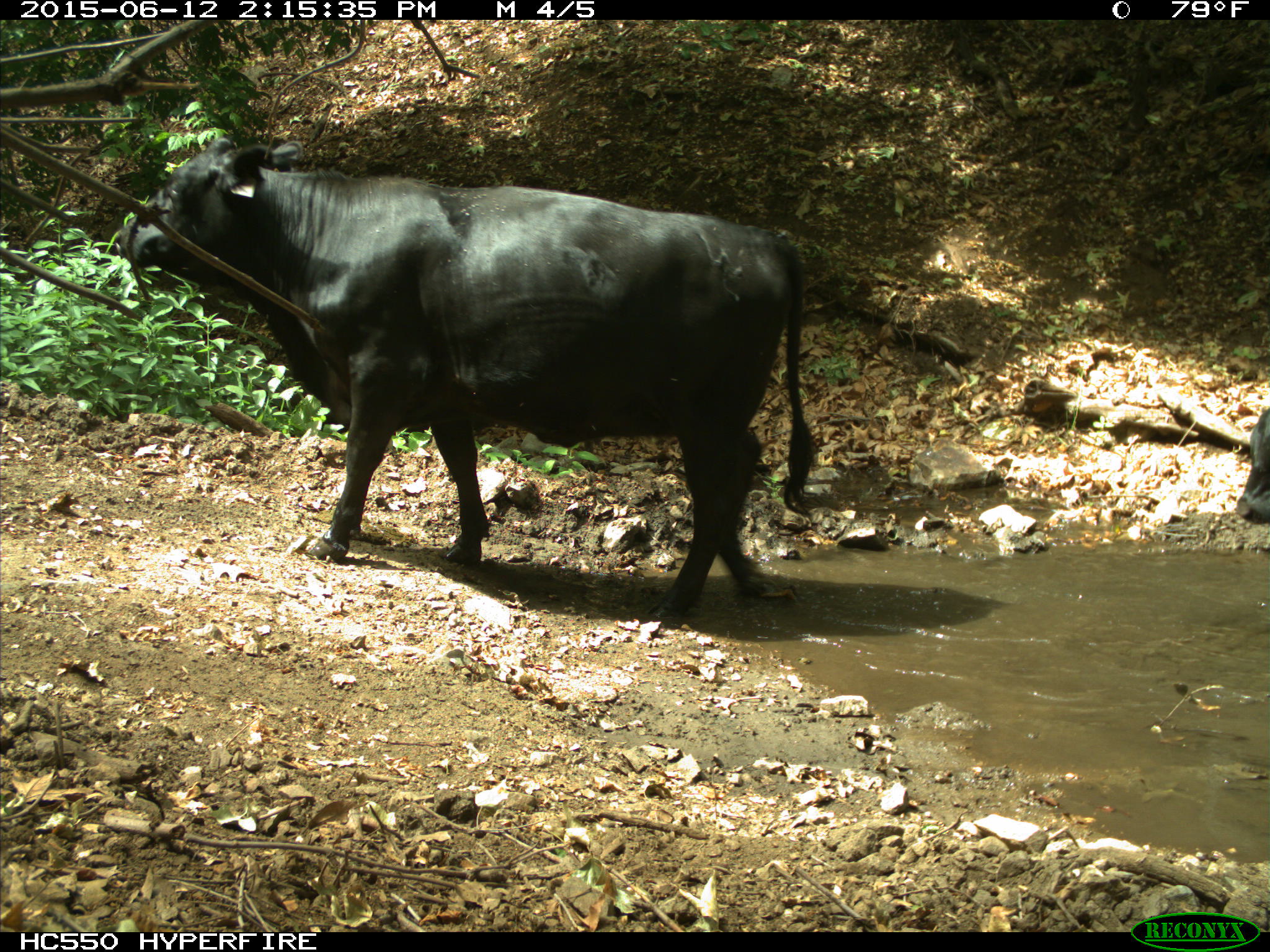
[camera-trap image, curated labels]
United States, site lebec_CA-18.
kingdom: Animalia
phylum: Chordata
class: Mammalia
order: Artiodactyla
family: Bovidae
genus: Bos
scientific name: Bos taurus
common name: domestic cow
Bos taurus (domestic cow).